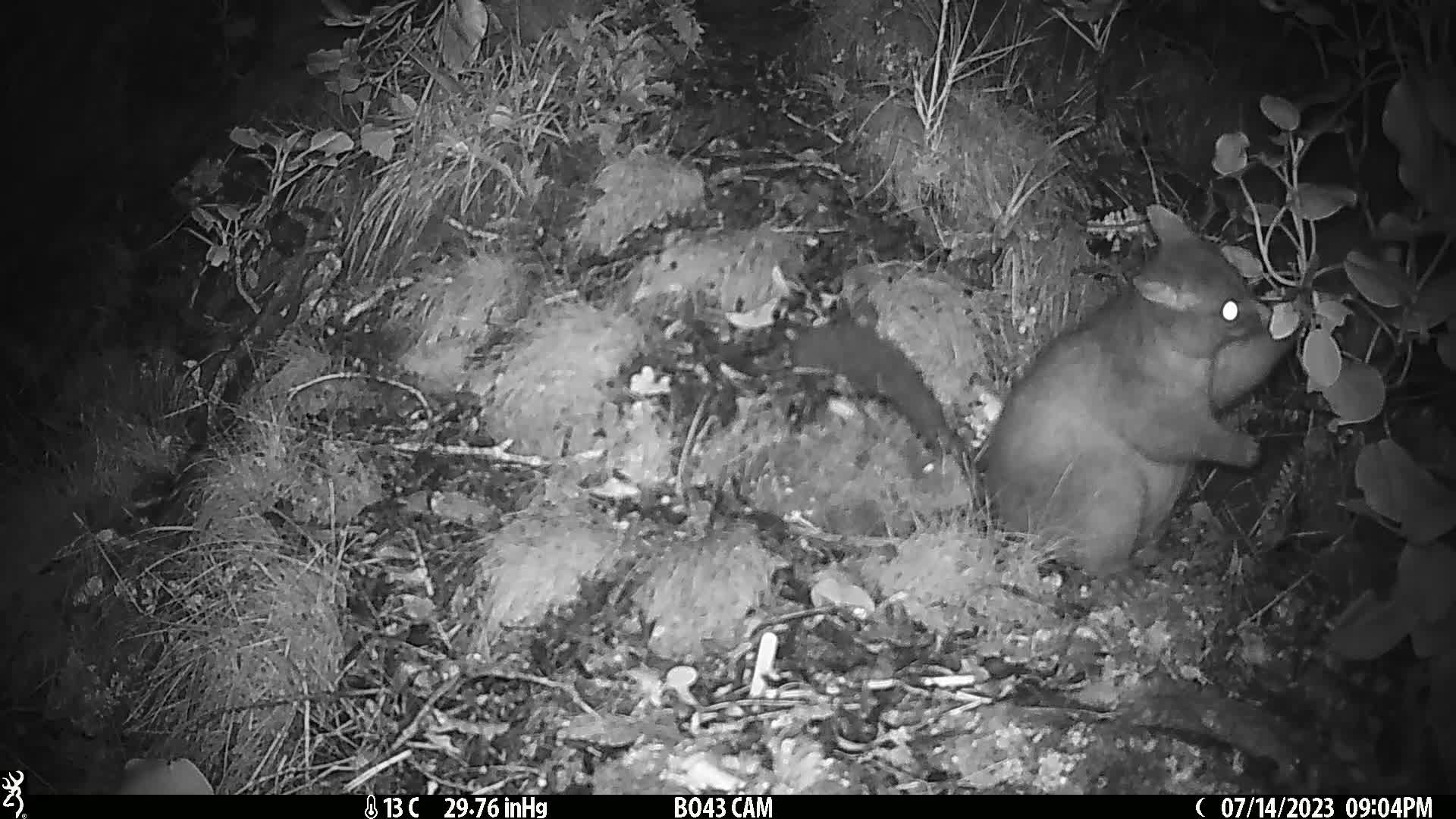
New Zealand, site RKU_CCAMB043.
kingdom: Animalia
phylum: Chordata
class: Mammalia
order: Diprotodontia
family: Phalangeridae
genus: Trichosurus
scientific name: Trichosurus vulpecula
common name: common brushtail possum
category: possum